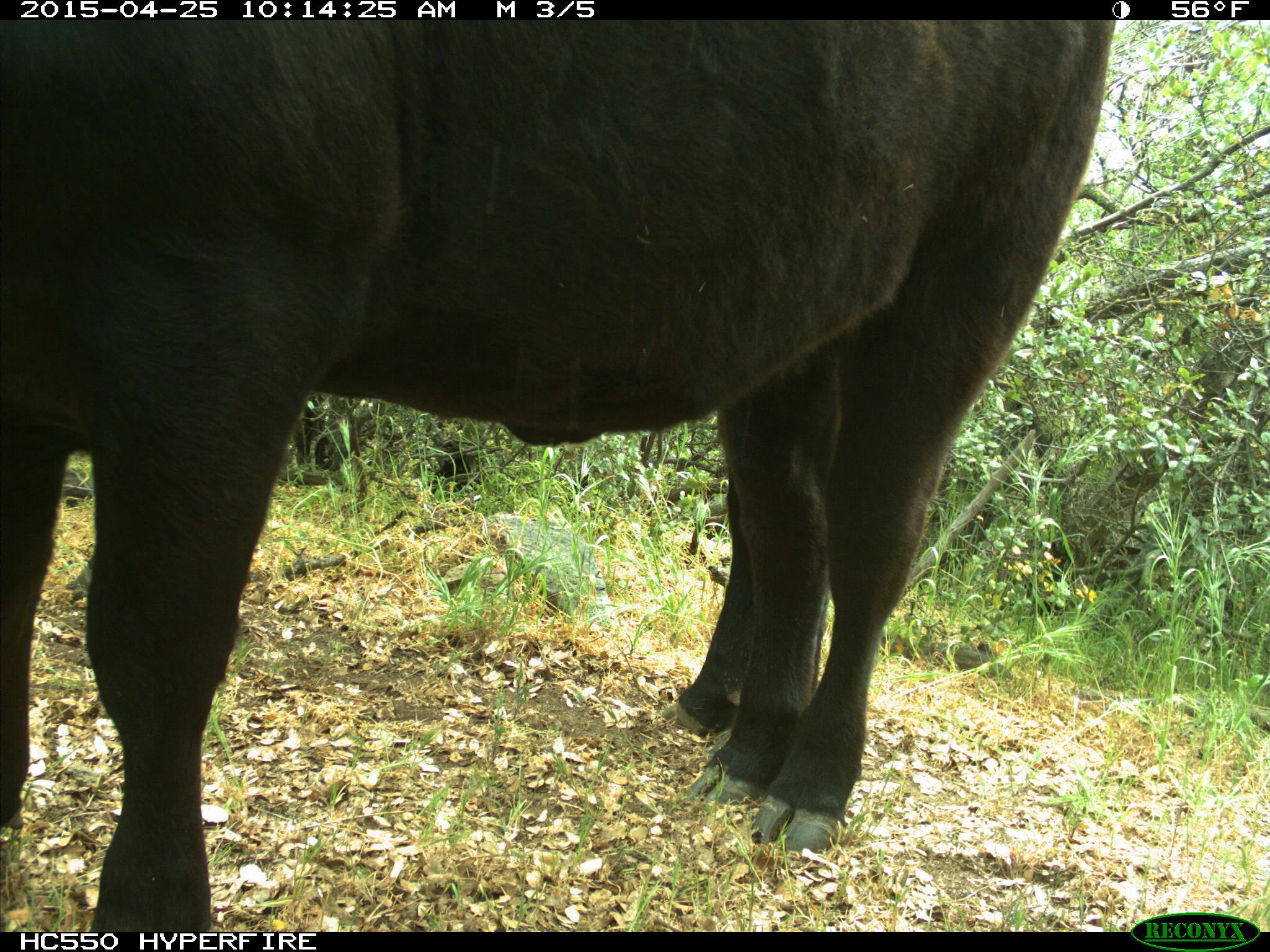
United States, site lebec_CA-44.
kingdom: Animalia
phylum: Chordata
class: Mammalia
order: Artiodactyla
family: Suidae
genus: Sus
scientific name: Sus scrofa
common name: wild boar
Sus scrofa (wild boar).